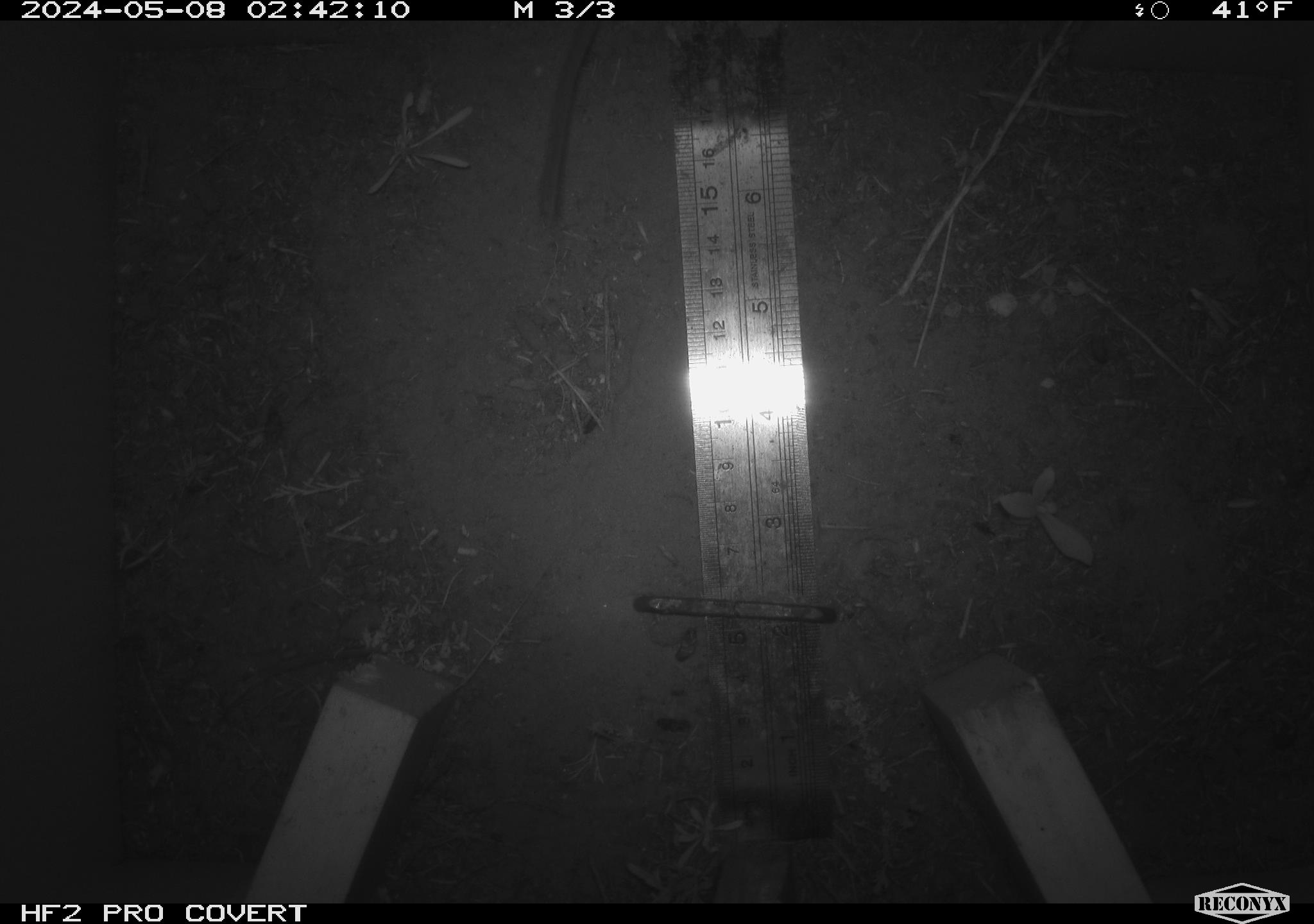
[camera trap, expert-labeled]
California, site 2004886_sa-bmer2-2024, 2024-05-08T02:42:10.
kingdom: Animalia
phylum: Chordata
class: Mammalia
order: Rodentia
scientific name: Rodentia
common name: mouse species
Mouse species (Rodentia).